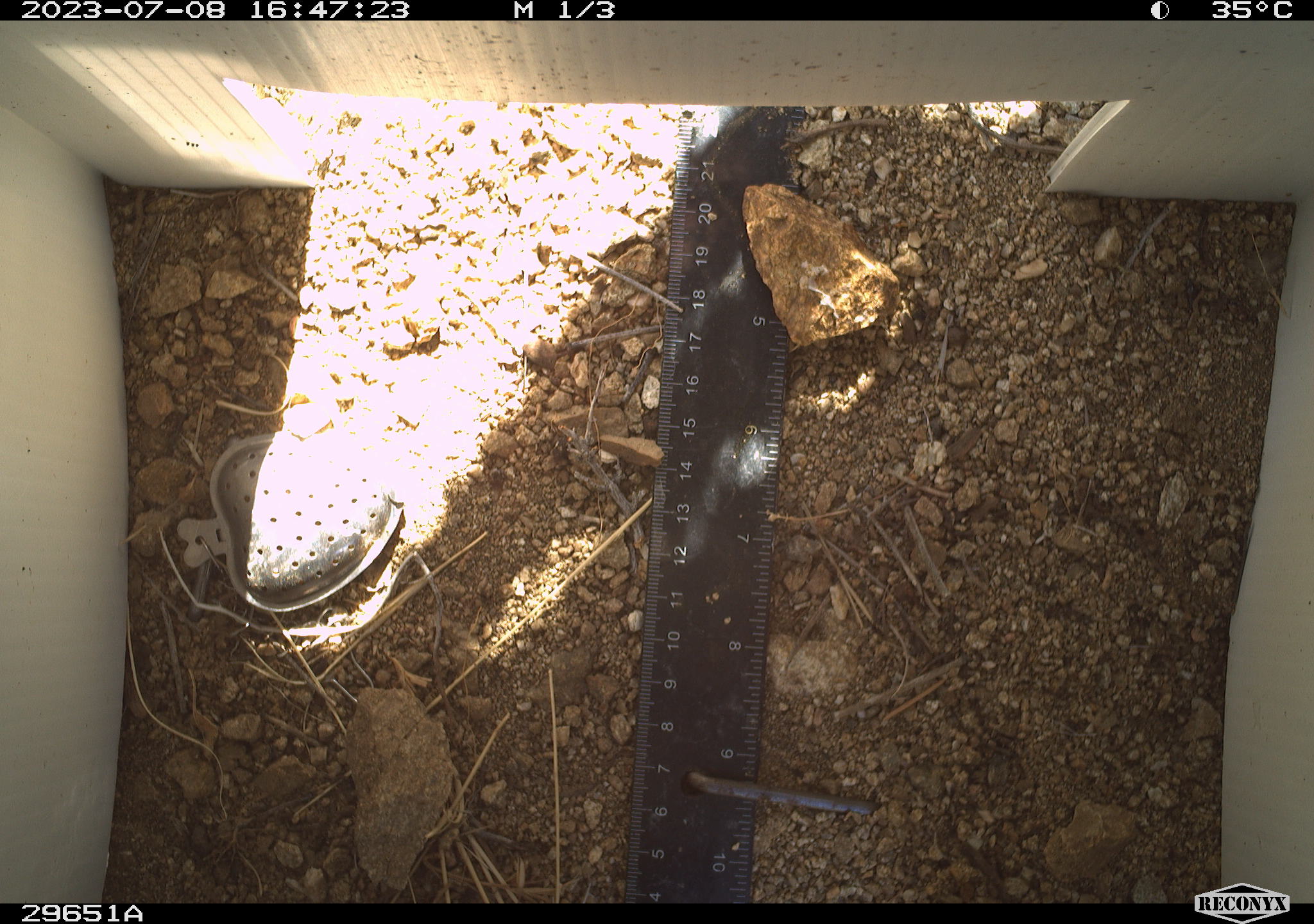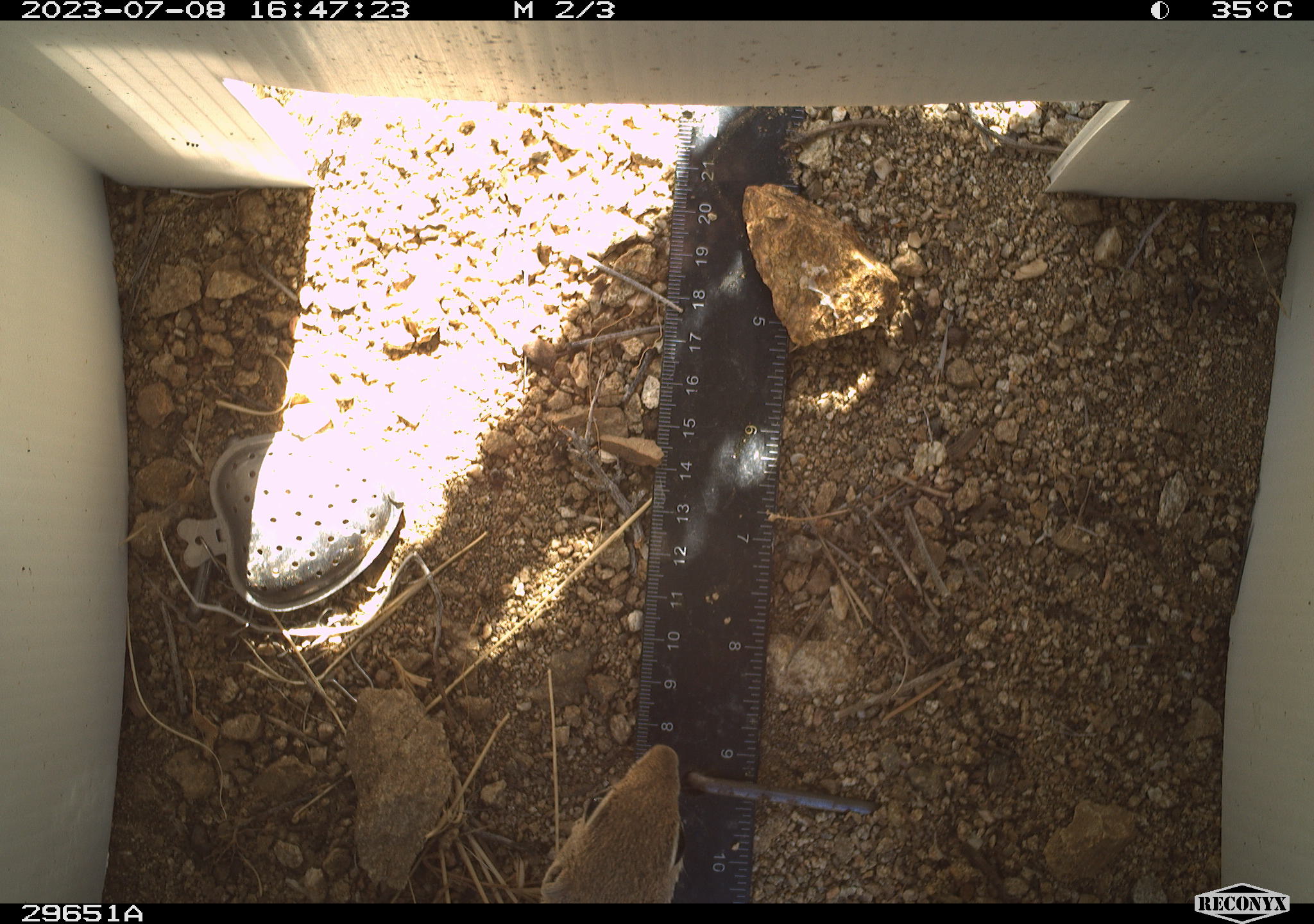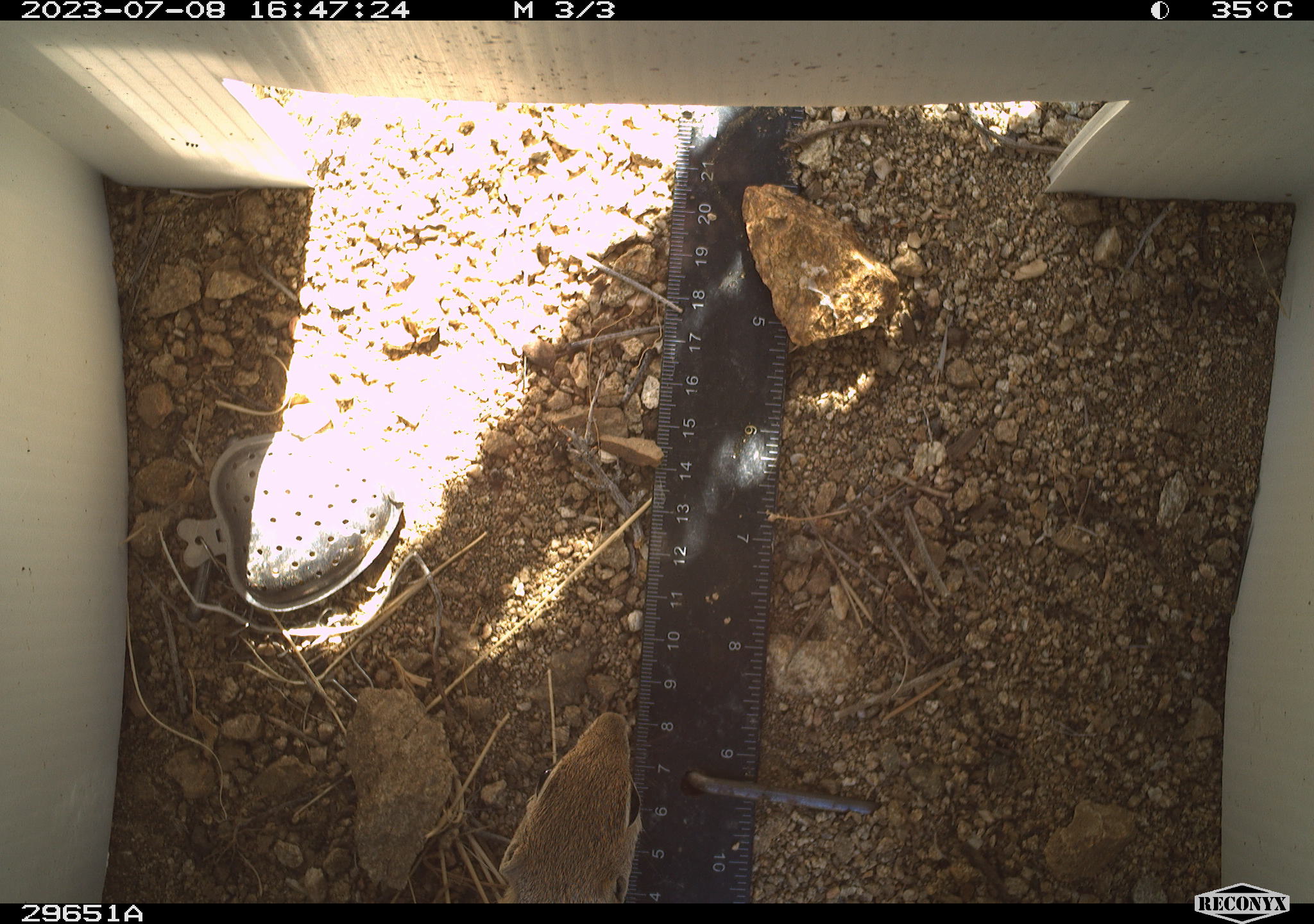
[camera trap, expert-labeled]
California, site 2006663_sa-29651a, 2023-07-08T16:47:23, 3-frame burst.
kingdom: Animalia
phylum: Chordata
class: Mammalia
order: Rodentia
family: Sciuridae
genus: Ammospermophilus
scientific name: Ammospermophilus leucurus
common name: white-tailed antelope squirrel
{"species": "white-tailed antelope squirrel (Ammospermophilus leucurus)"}